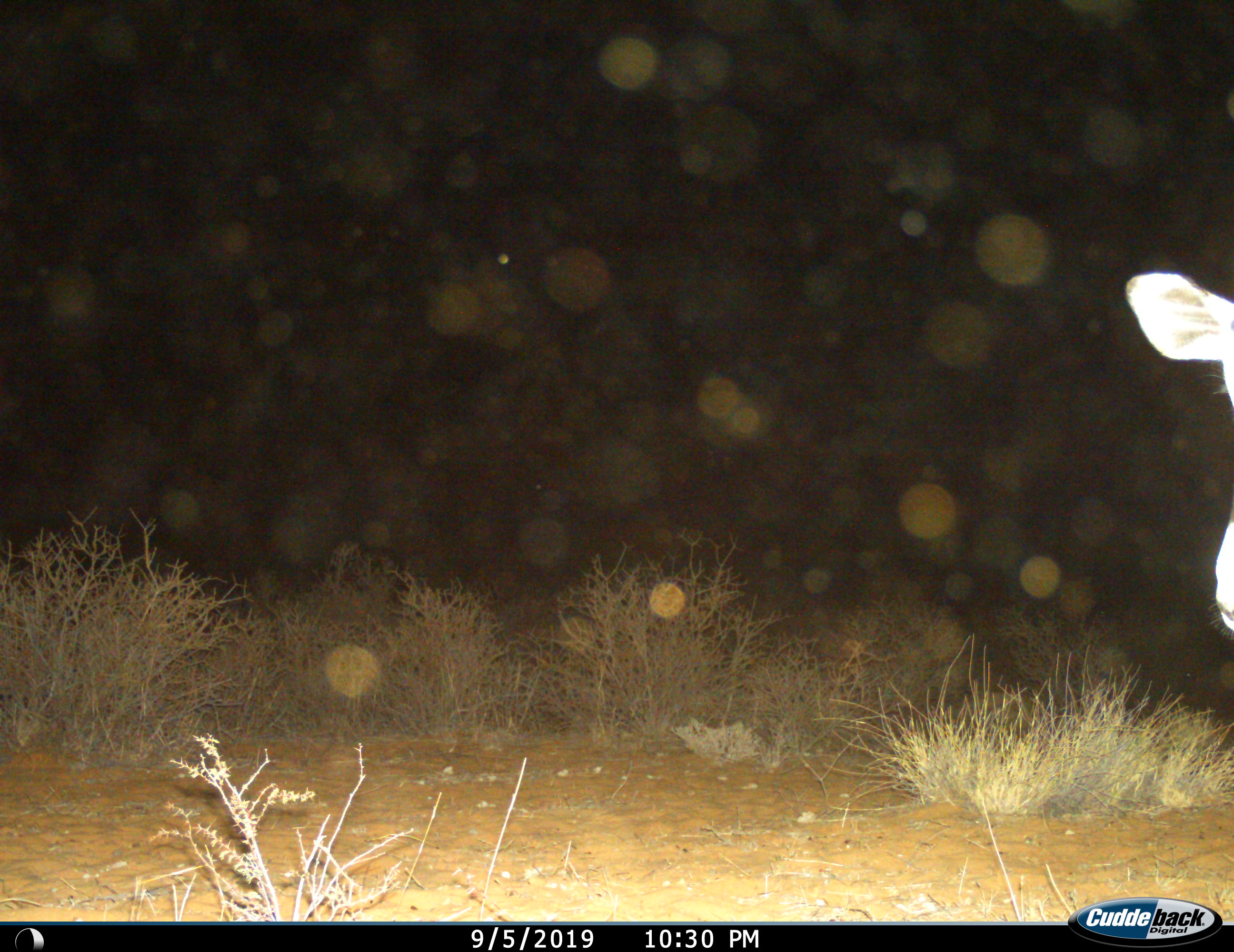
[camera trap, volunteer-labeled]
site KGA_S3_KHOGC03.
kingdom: Animalia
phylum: Chordata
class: Mammalia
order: Artiodactyla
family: Bovidae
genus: Oryx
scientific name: Oryx gazella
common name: gemsbok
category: oryx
Oryx (gemsbok) (Oryx gazella), count 1. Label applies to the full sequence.